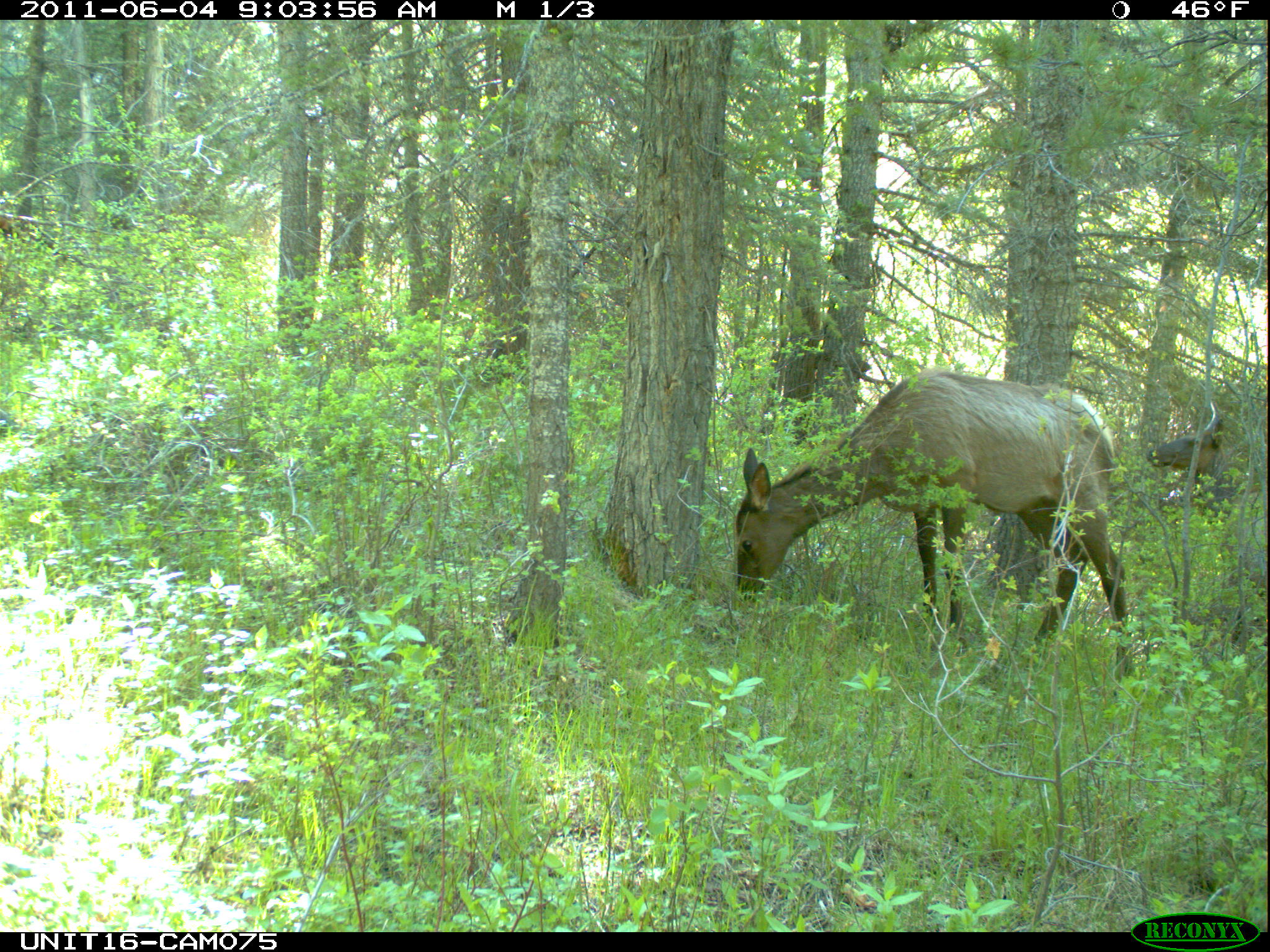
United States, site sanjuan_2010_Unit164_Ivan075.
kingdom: Animalia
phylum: Chordata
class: Mammalia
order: Artiodactyla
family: Cervidae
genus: Cervus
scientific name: Cervus elaphus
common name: red deer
Cervus elaphus (red deer).